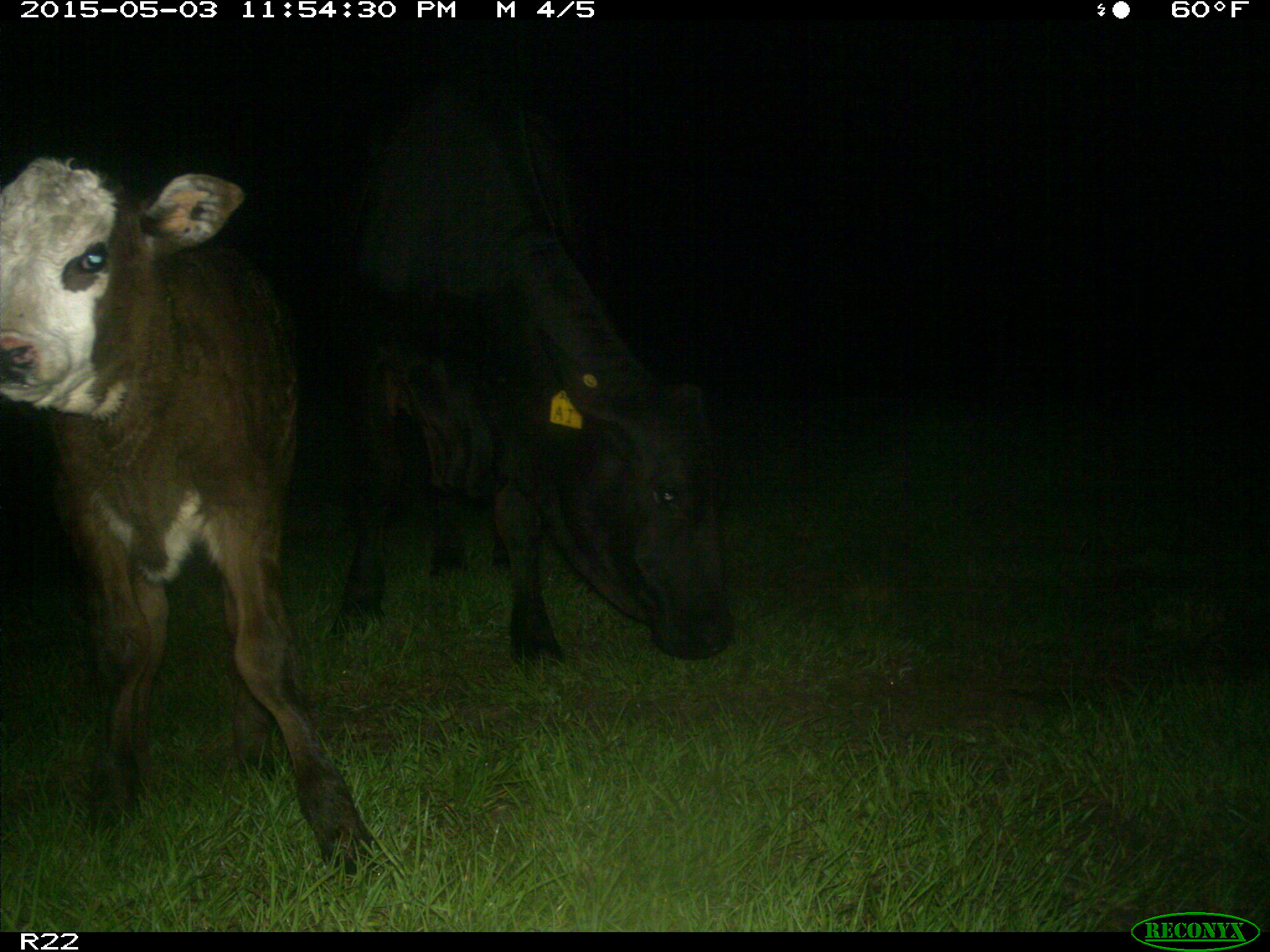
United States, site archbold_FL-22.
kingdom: Animalia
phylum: Chordata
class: Mammalia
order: Artiodactyla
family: Bovidae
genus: Bos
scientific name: Bos taurus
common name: domestic cow